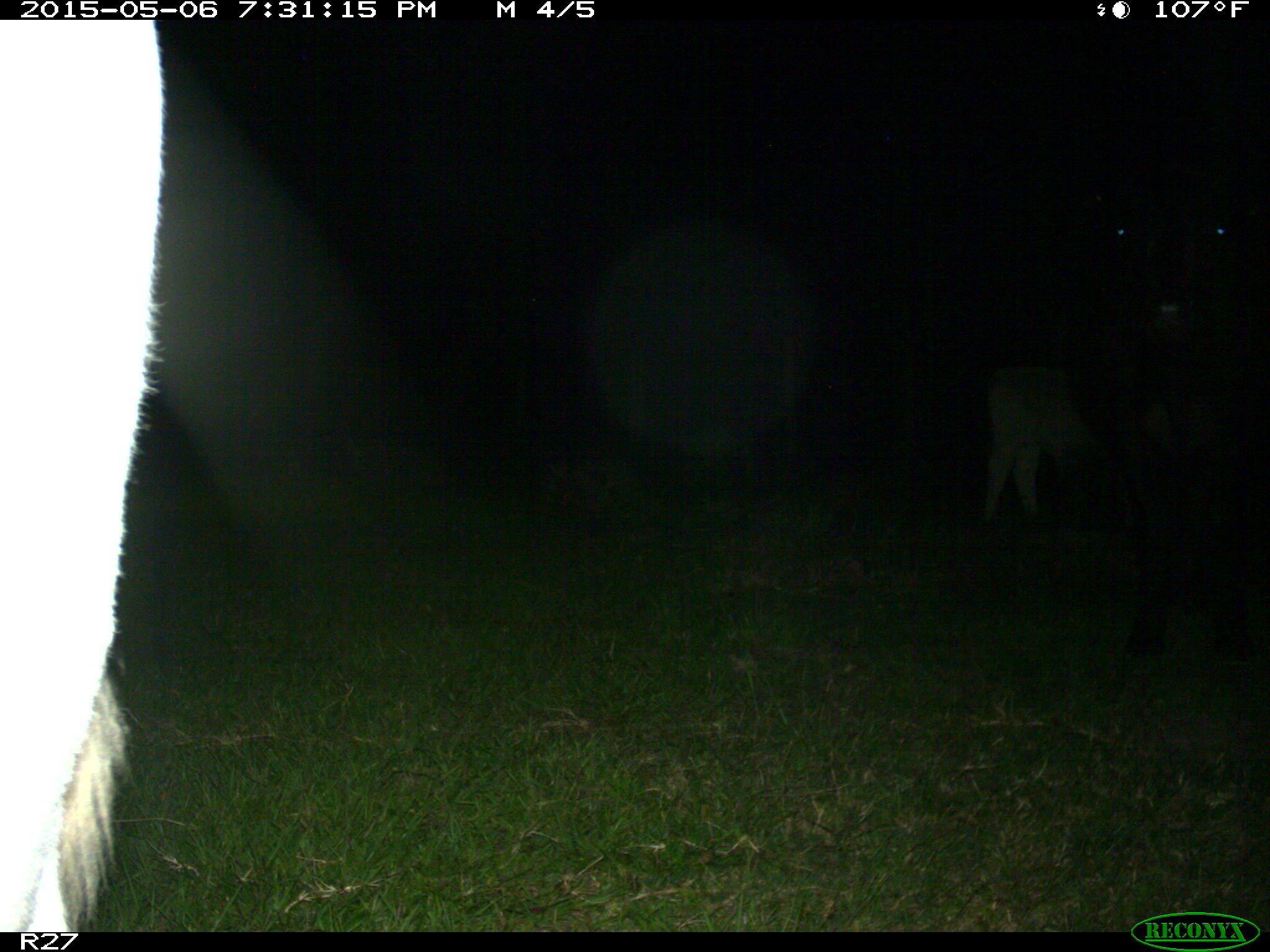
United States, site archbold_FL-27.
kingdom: Animalia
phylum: Chordata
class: Mammalia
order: Artiodactyla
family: Bovidae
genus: Bos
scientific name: Bos taurus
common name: domestic cow